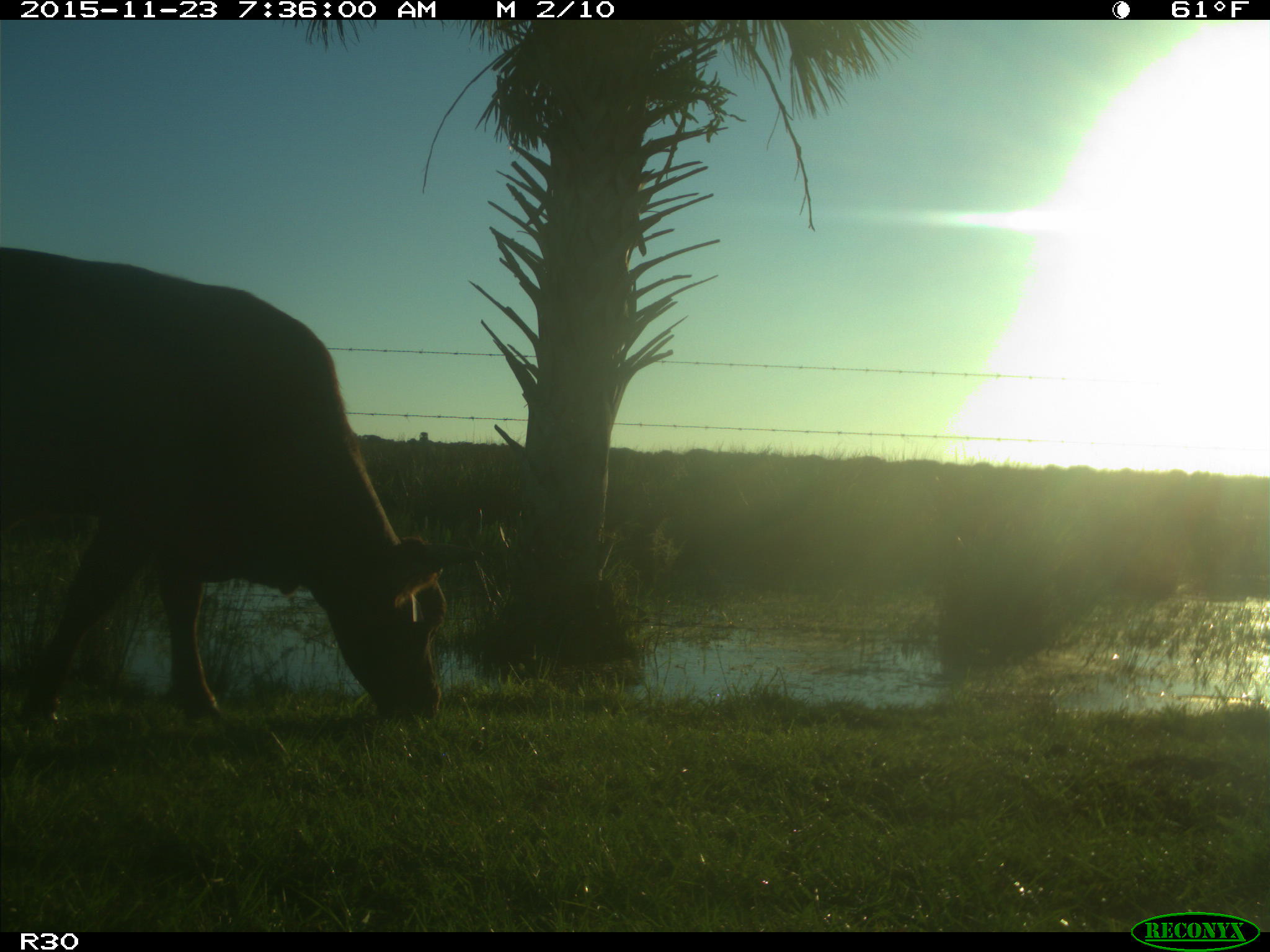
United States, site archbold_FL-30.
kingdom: Animalia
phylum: Chordata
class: Mammalia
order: Artiodactyla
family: Bovidae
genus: Bos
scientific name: Bos taurus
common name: domestic cow